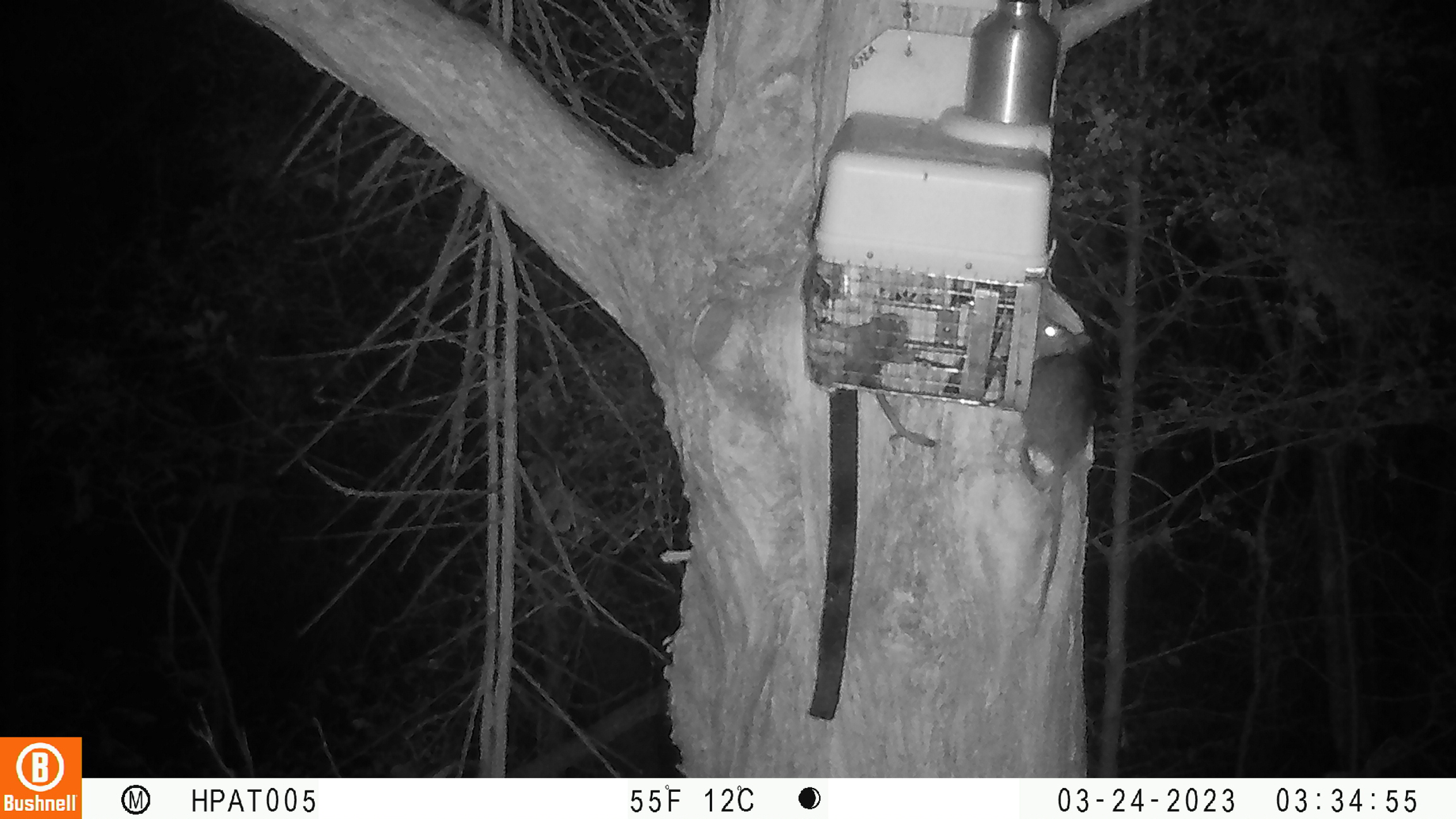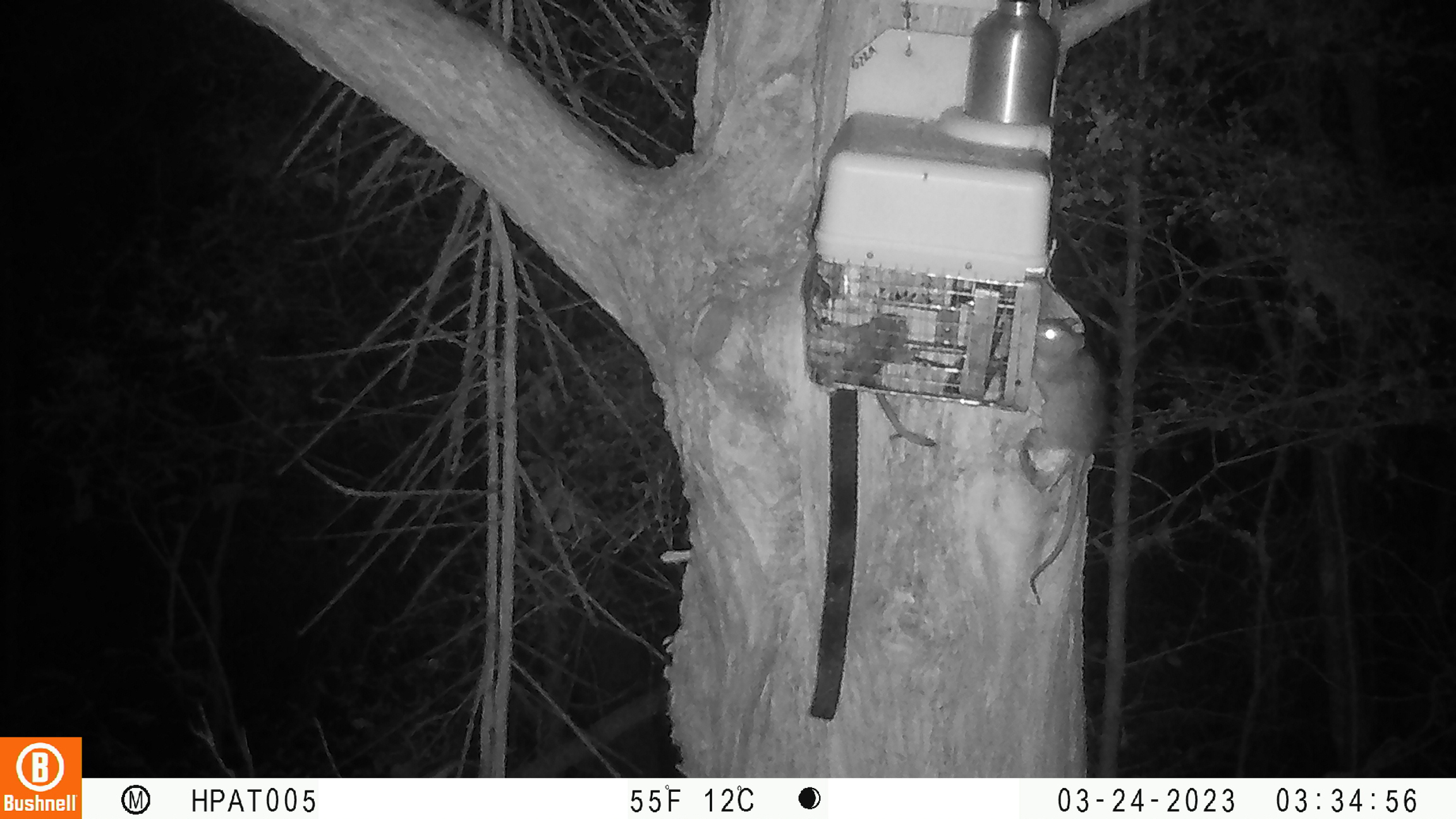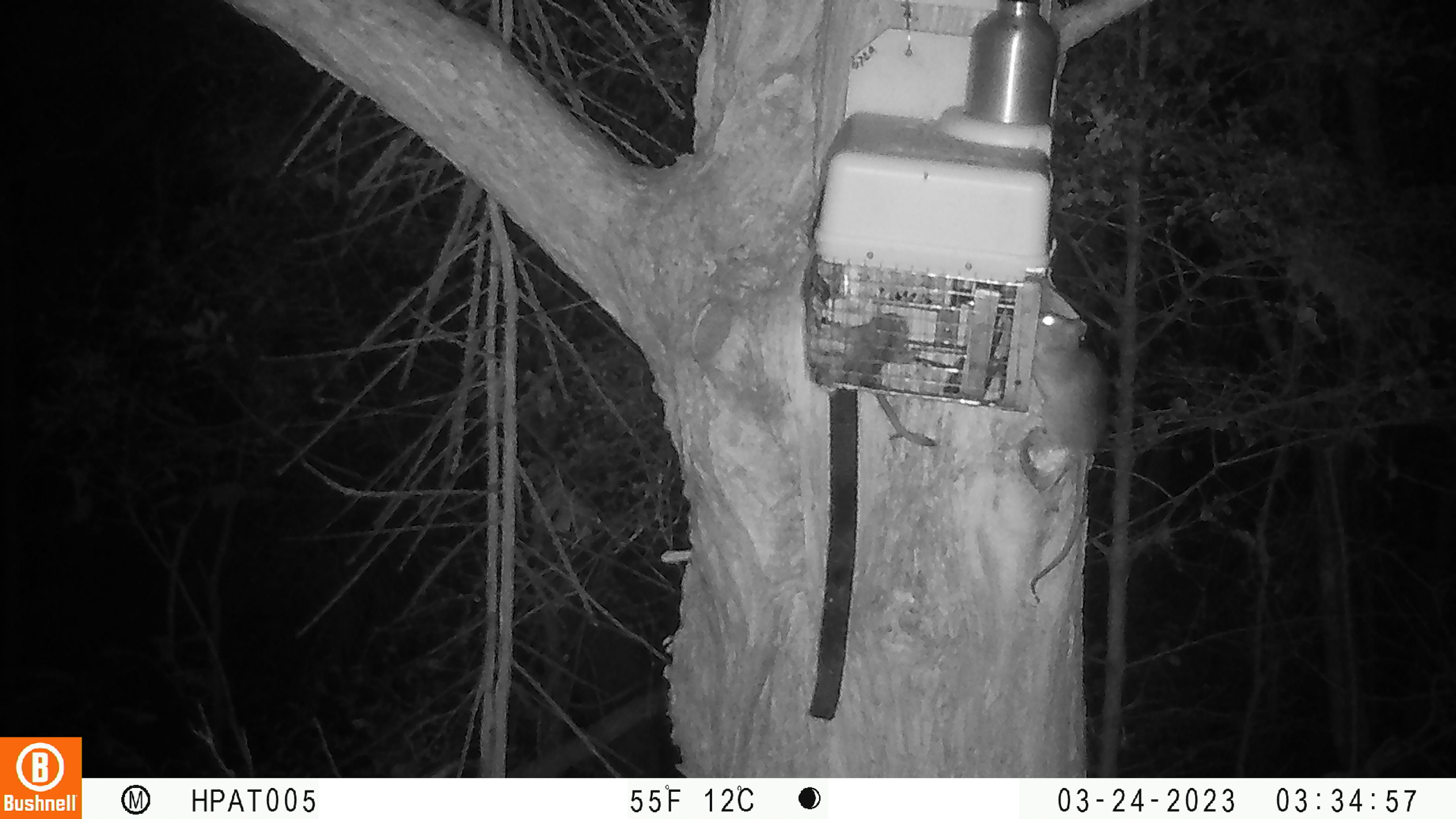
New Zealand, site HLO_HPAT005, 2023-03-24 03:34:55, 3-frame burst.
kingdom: Animalia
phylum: Chordata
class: Mammalia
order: Rodentia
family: Muridae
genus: Rattus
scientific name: Rattus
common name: rat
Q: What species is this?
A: Rat (Rattus).